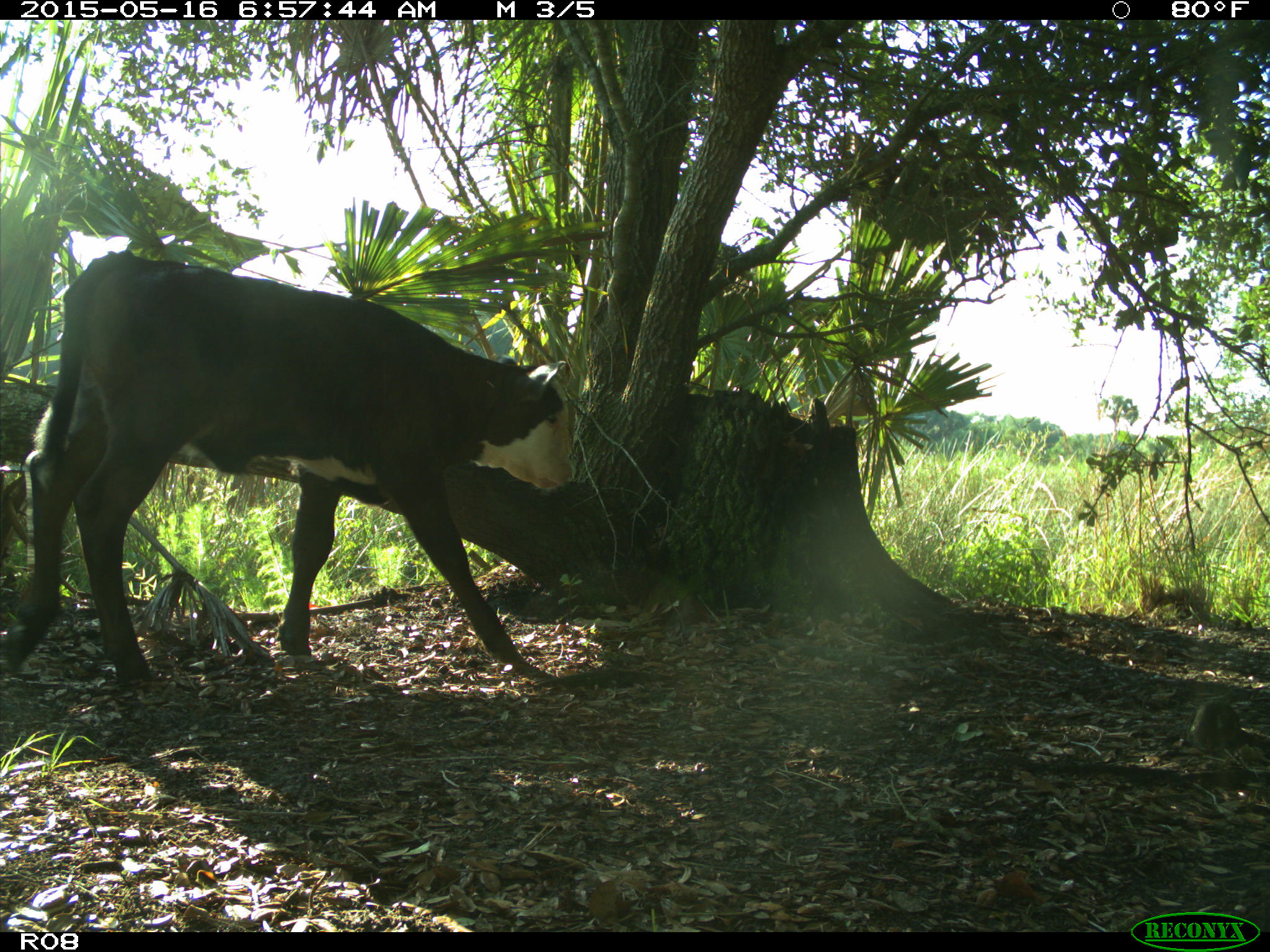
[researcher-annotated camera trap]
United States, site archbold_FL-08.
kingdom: Animalia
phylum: Chordata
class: Mammalia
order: Artiodactyla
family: Bovidae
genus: Bos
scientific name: Bos taurus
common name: domestic cow